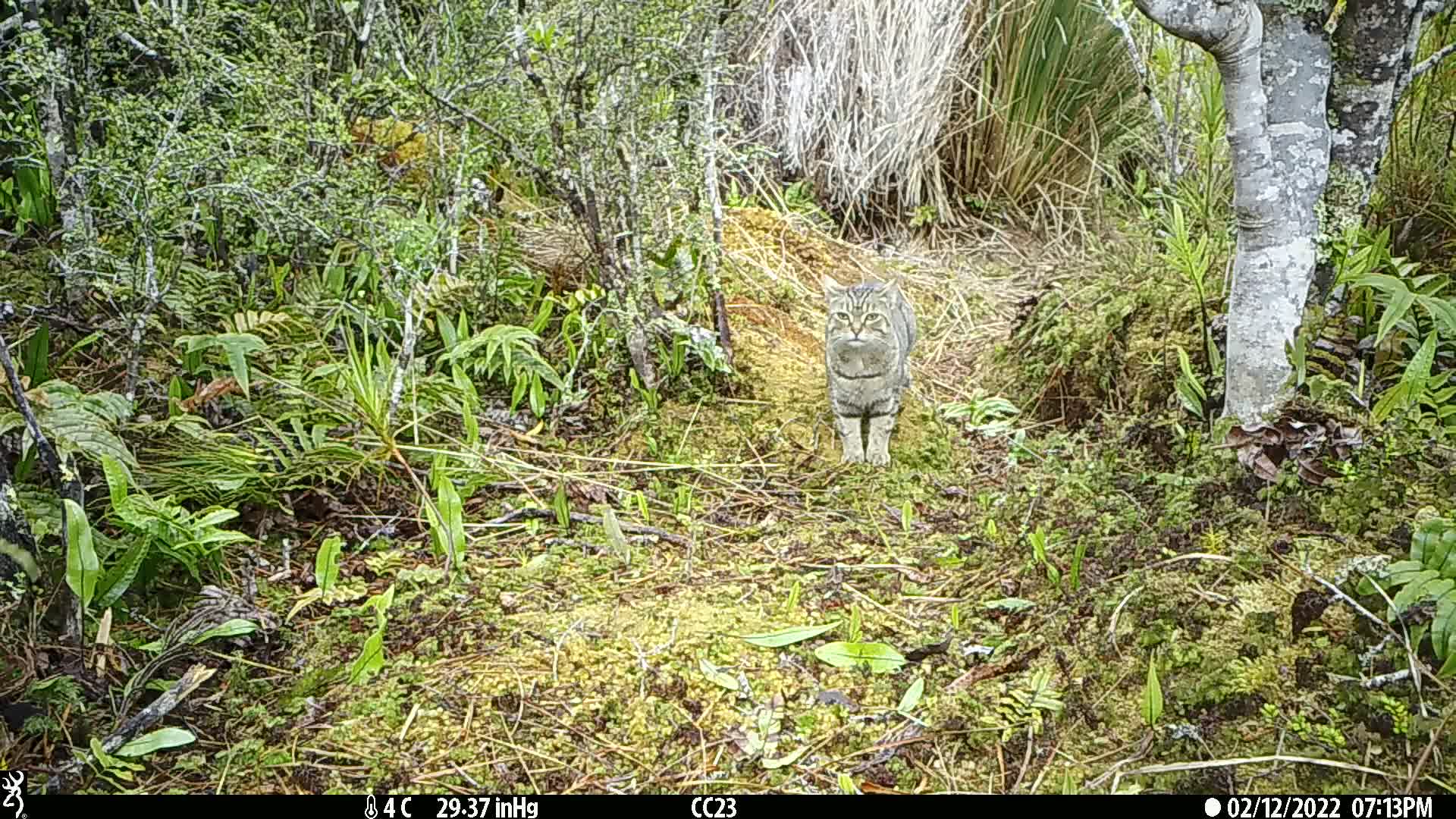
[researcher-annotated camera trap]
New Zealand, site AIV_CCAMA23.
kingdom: Animalia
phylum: Chordata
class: Mammalia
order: Carnivora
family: Felidae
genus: Felis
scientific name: Felis catus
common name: domestic cat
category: cat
Cat (domestic cat) (Felis catus).